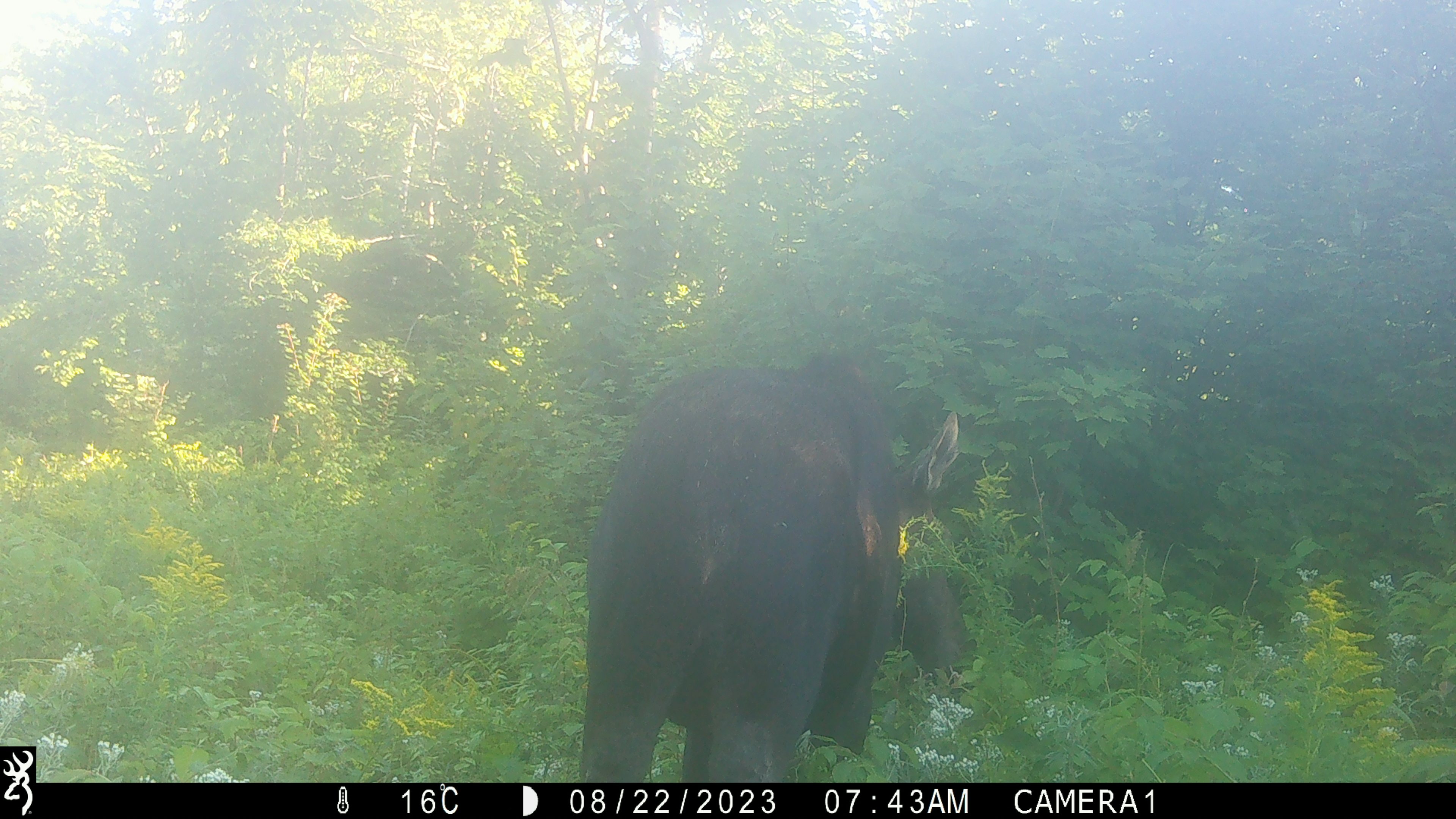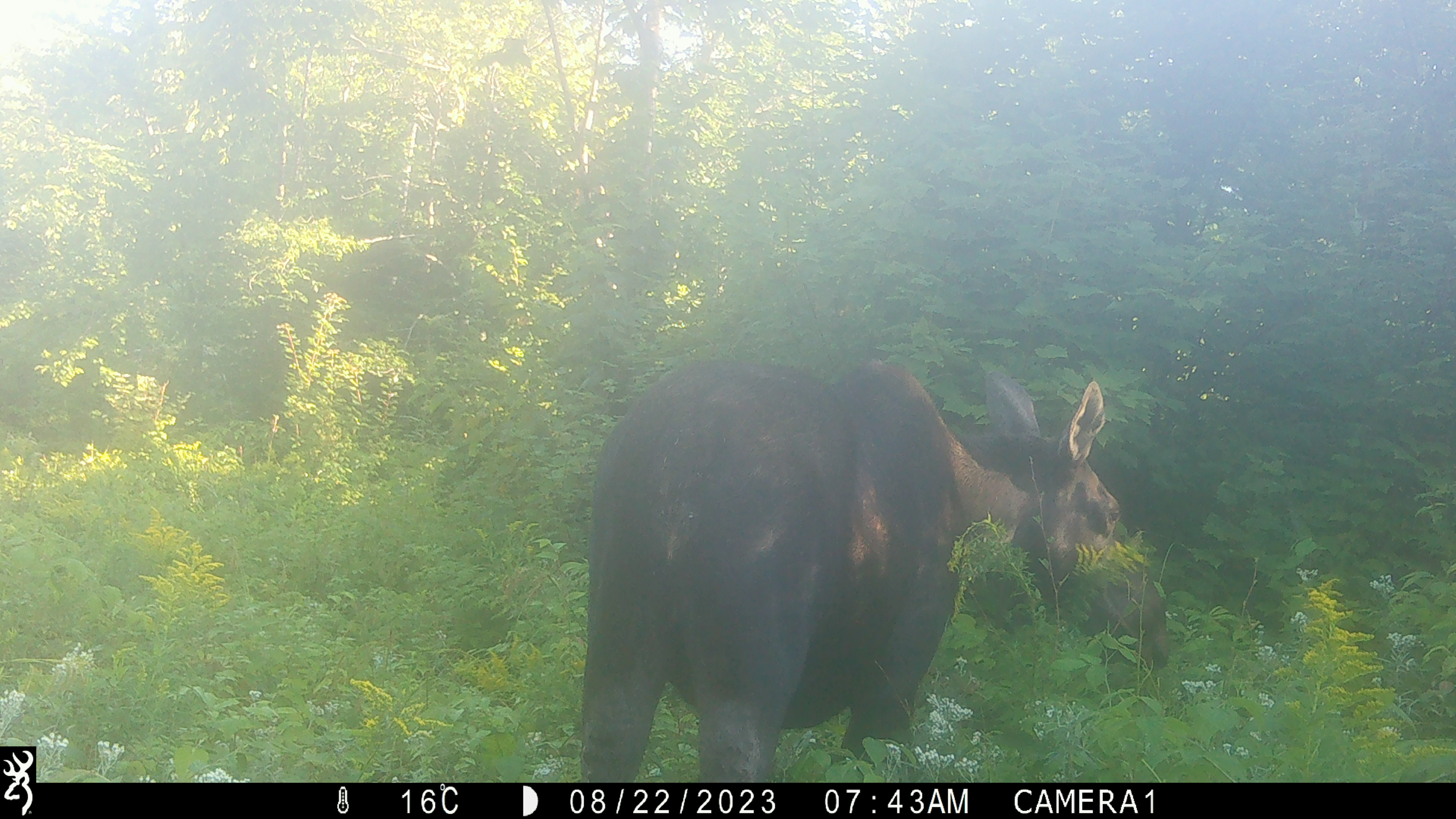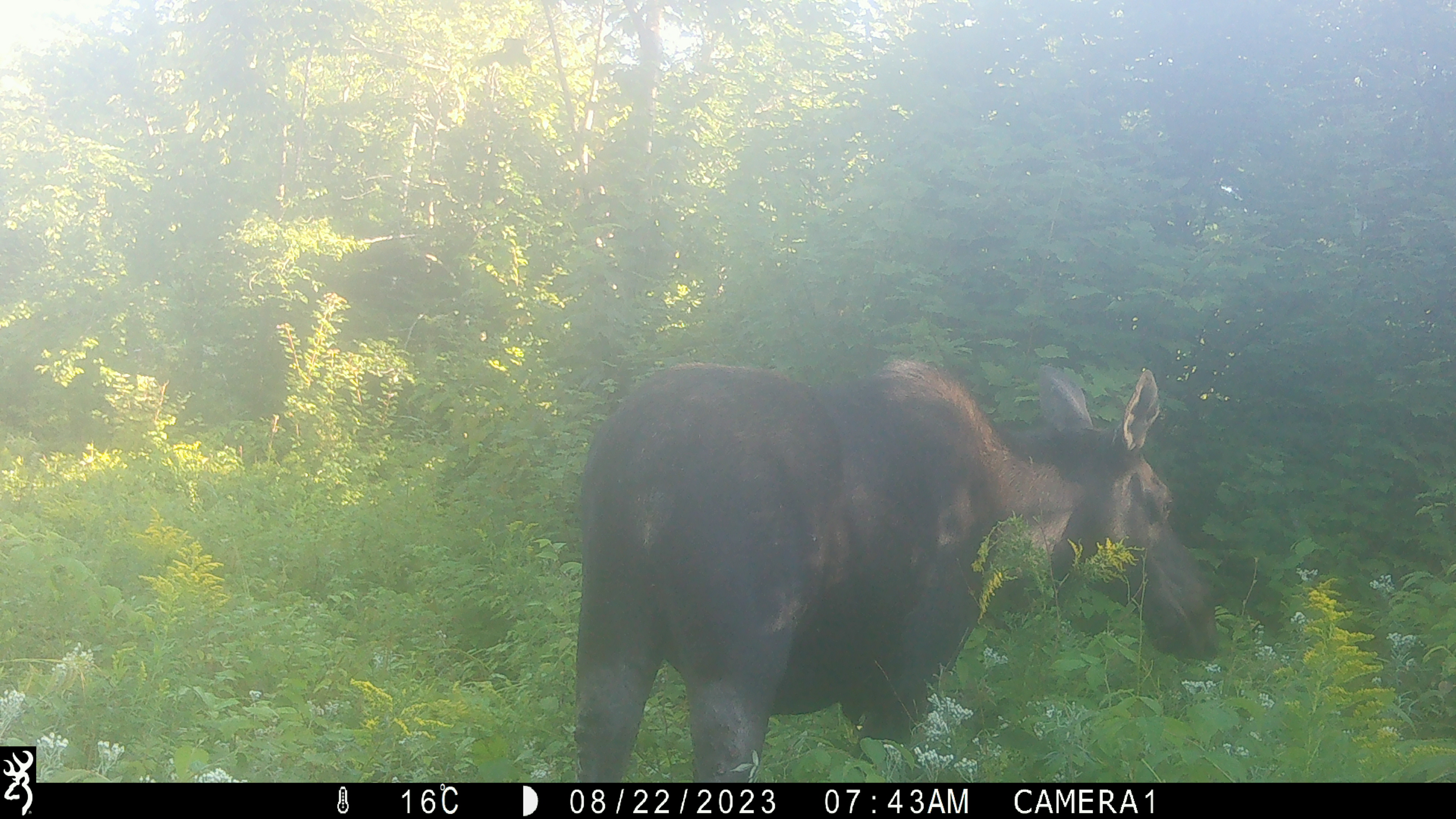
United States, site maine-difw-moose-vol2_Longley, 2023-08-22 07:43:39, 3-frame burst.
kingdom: Animalia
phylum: Chordata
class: Mammalia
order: Artiodactyla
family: Cervidae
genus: Alces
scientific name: Alces alces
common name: moose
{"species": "moose (Alces alces)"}